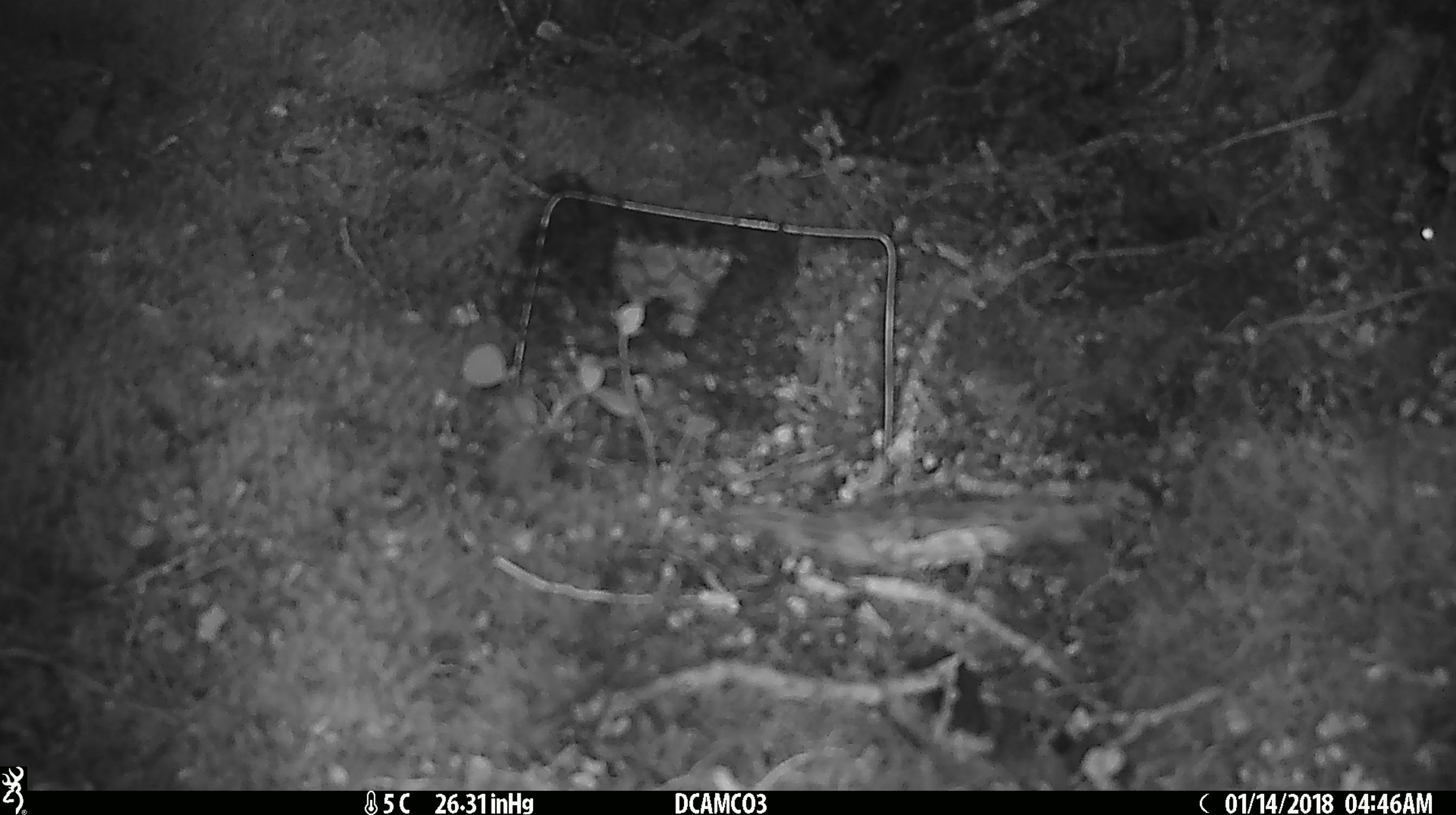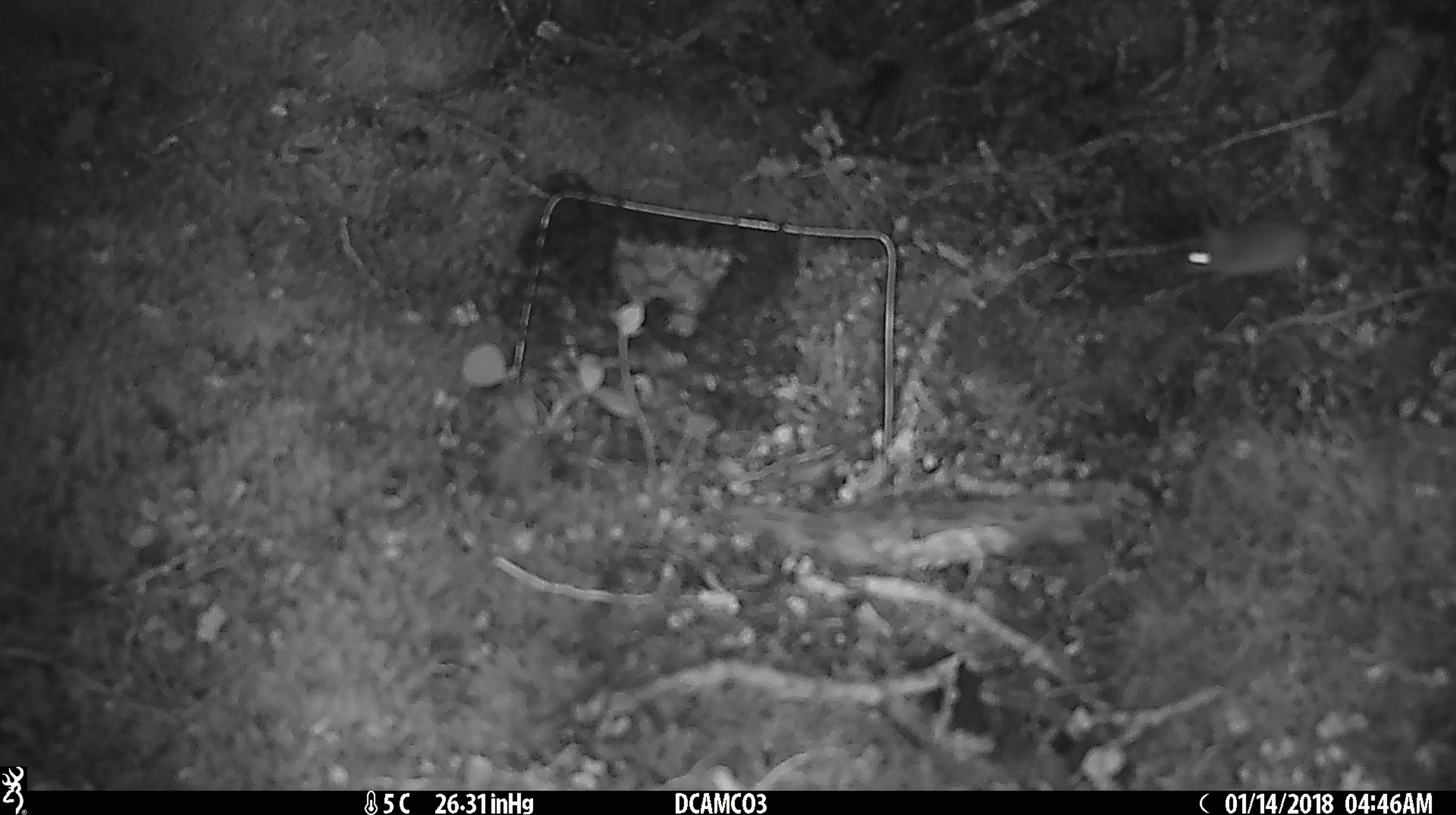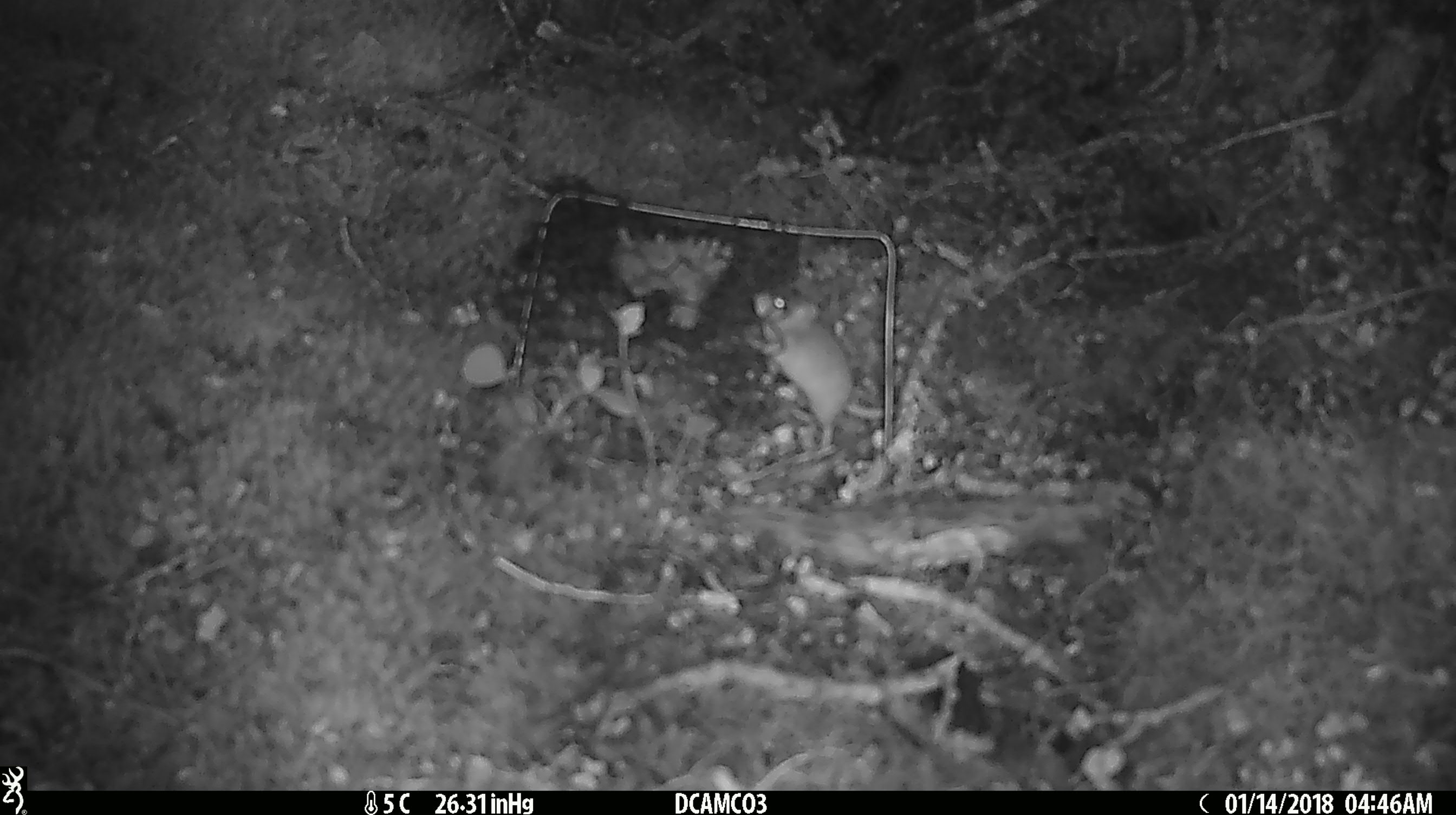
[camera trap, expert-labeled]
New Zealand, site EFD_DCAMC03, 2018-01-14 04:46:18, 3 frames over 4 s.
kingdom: Animalia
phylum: Chordata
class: Mammalia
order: Rodentia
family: Muridae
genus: Mus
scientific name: Mus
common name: mouse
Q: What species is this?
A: Mouse (Mus).